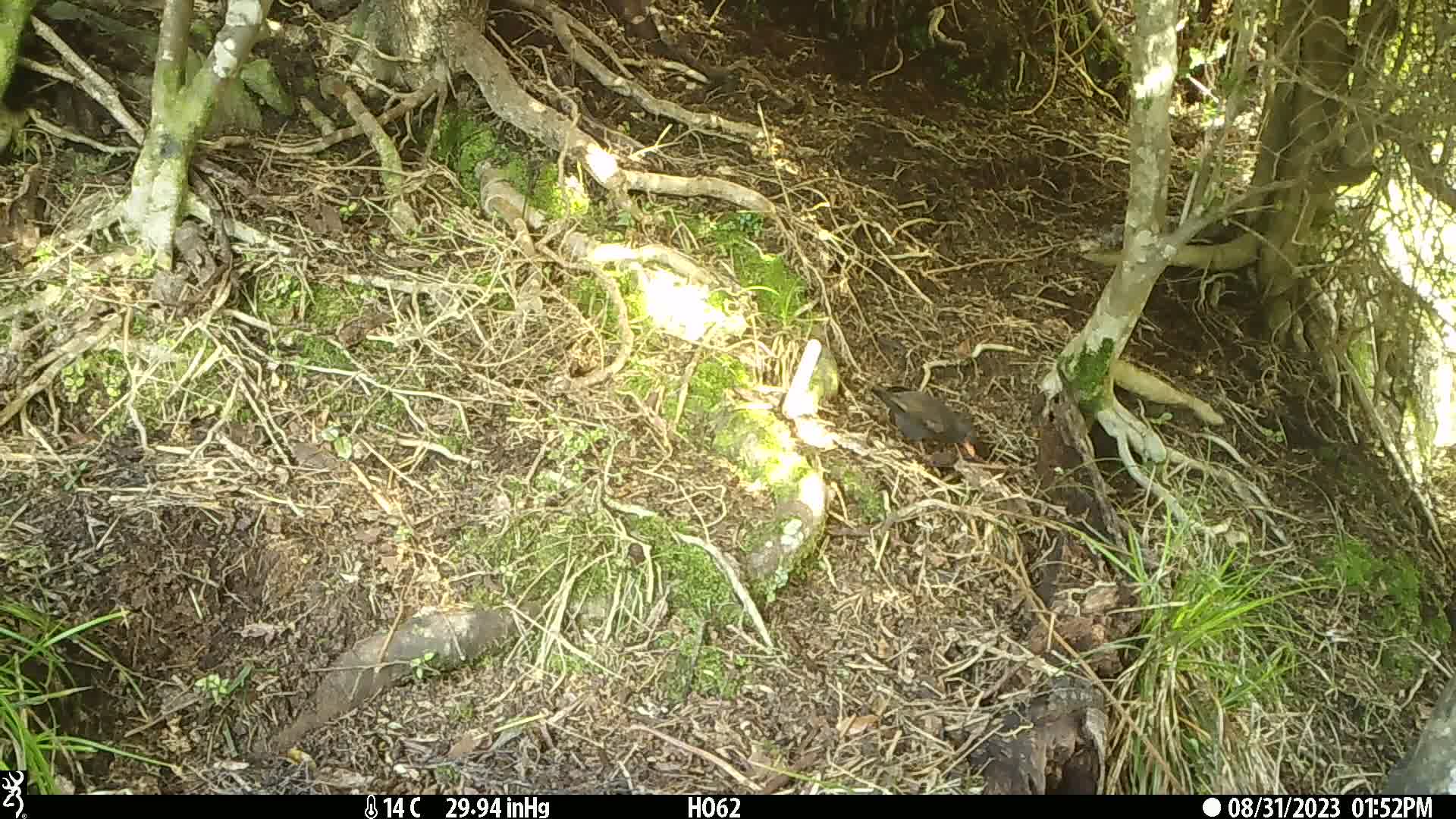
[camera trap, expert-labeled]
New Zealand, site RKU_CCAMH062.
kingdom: Animalia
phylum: Chordata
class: Aves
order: Passeriformes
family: Turdidae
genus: Turdus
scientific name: Turdus merula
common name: eurasian blackbird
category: blackbird